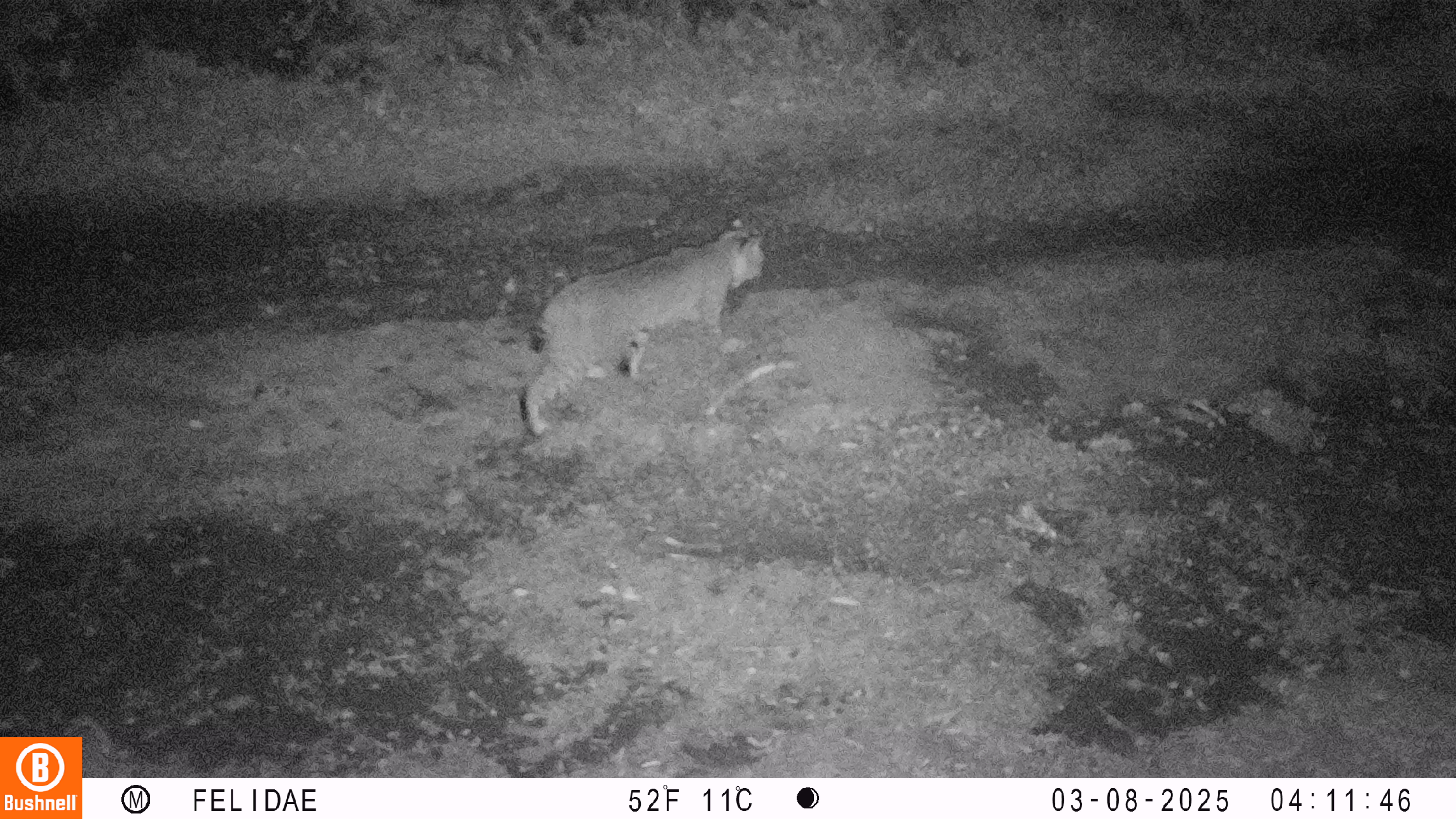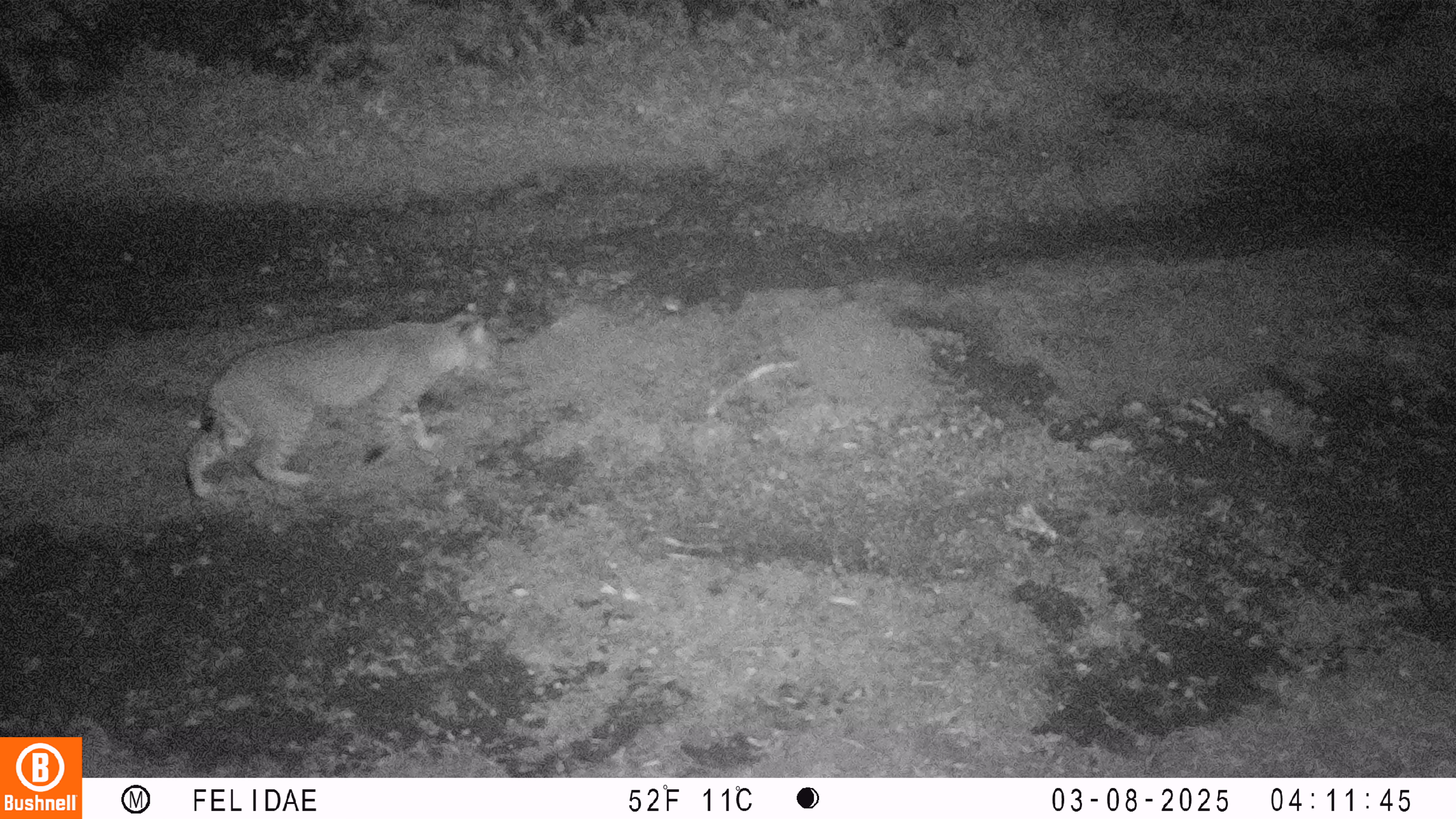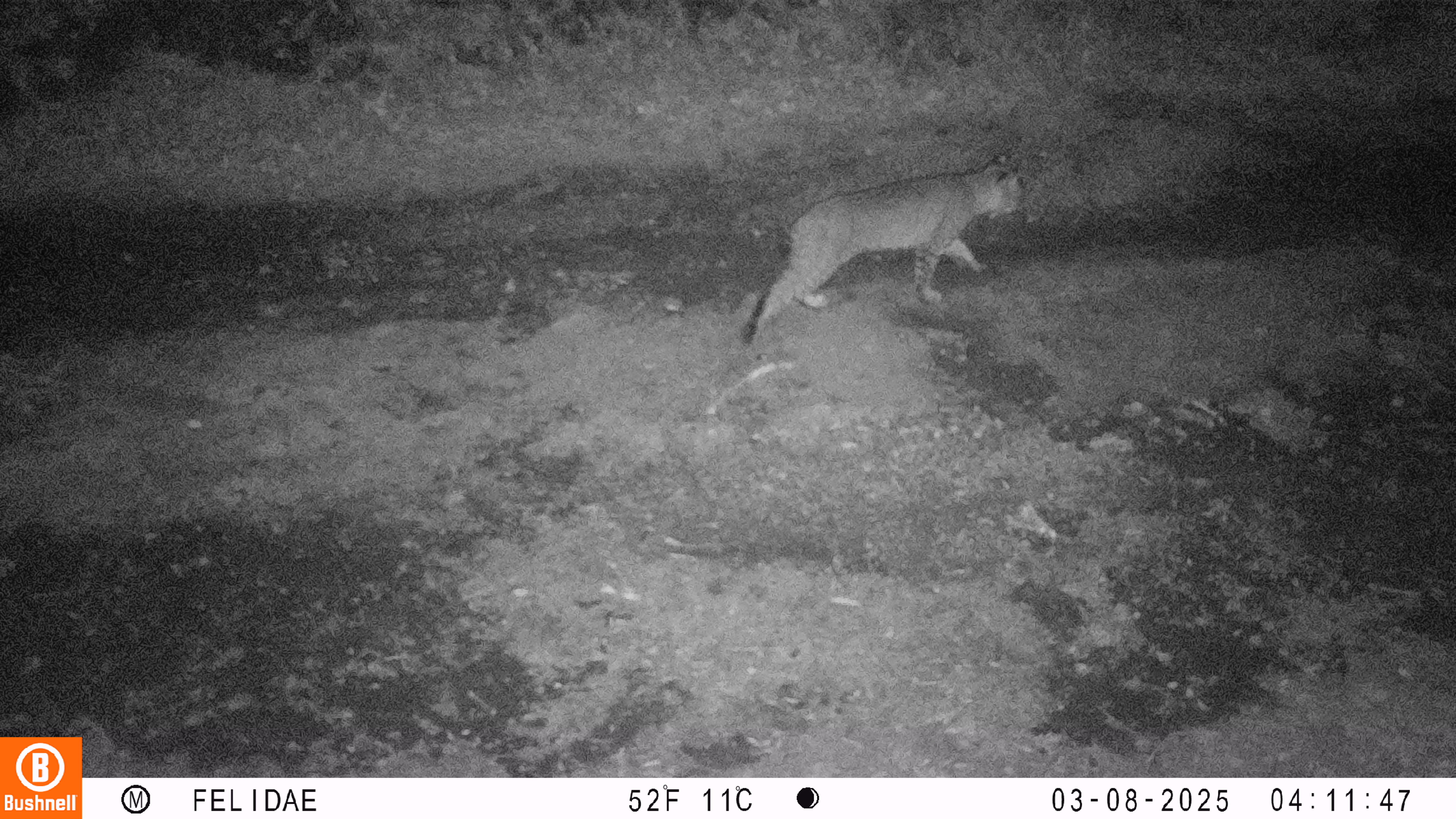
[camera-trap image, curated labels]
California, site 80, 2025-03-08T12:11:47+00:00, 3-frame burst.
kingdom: Animalia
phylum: Chordata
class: Mammalia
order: Carnivora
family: Felidae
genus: Lynx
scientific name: Lynx rufus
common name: bobcat